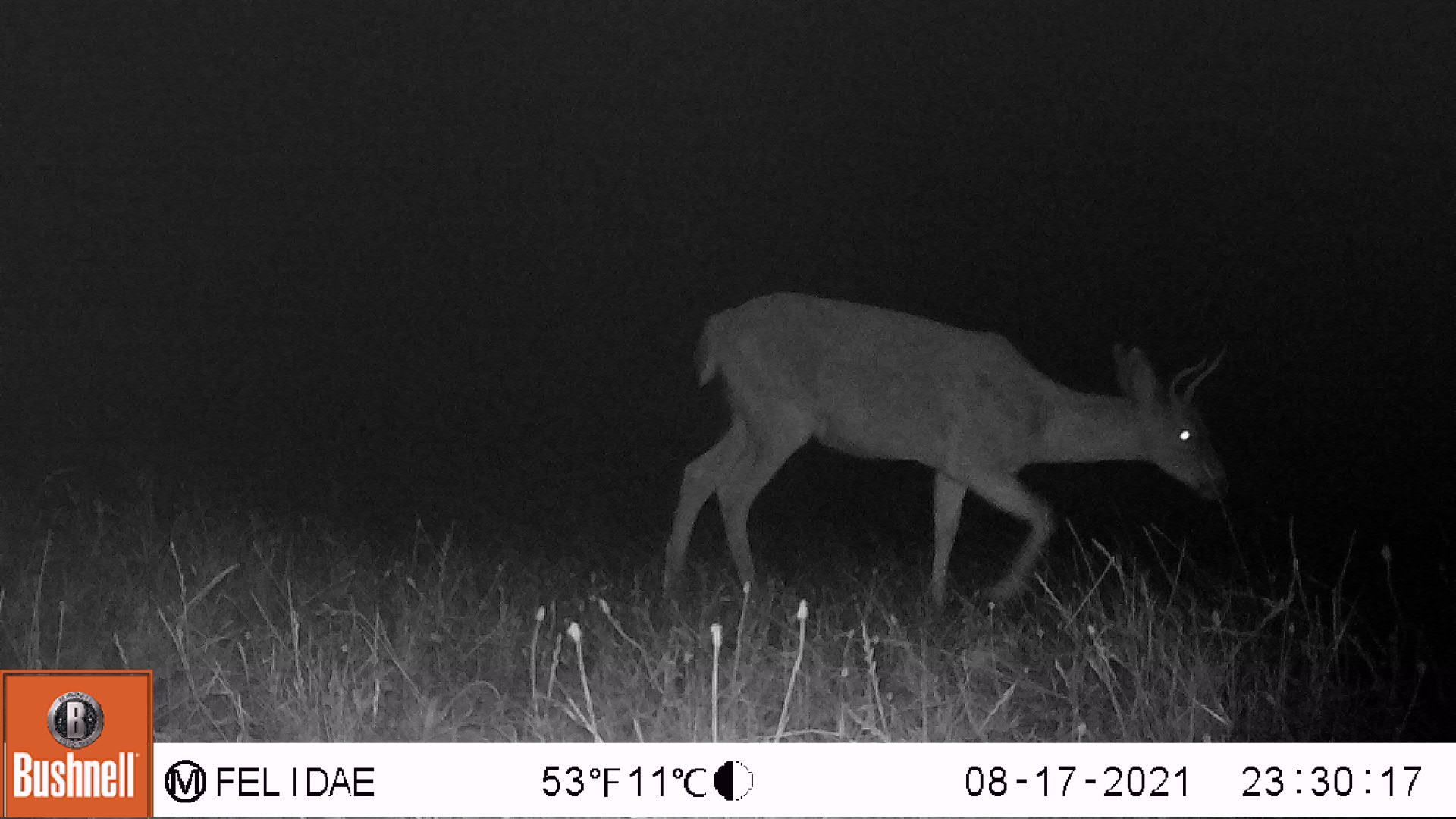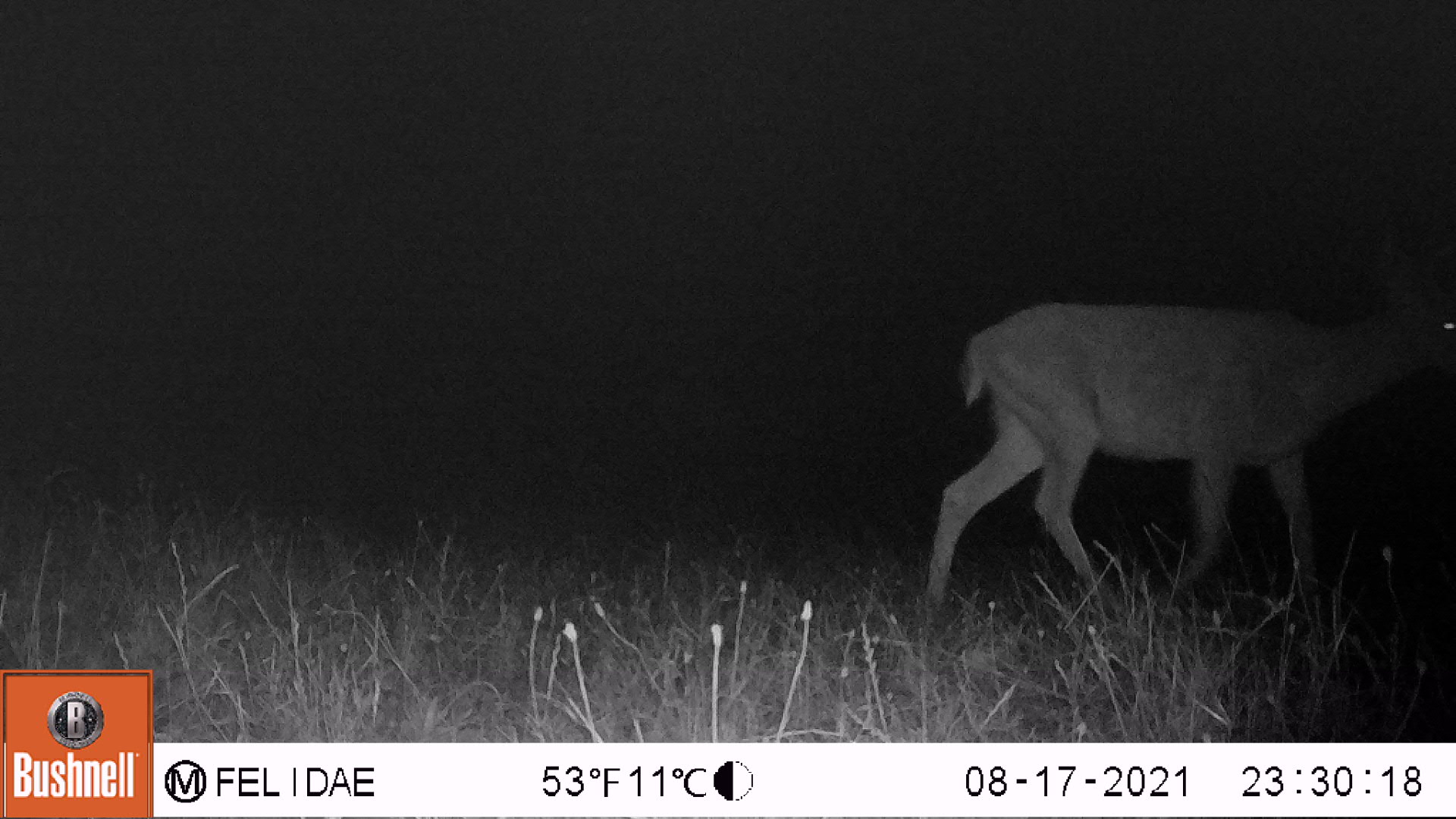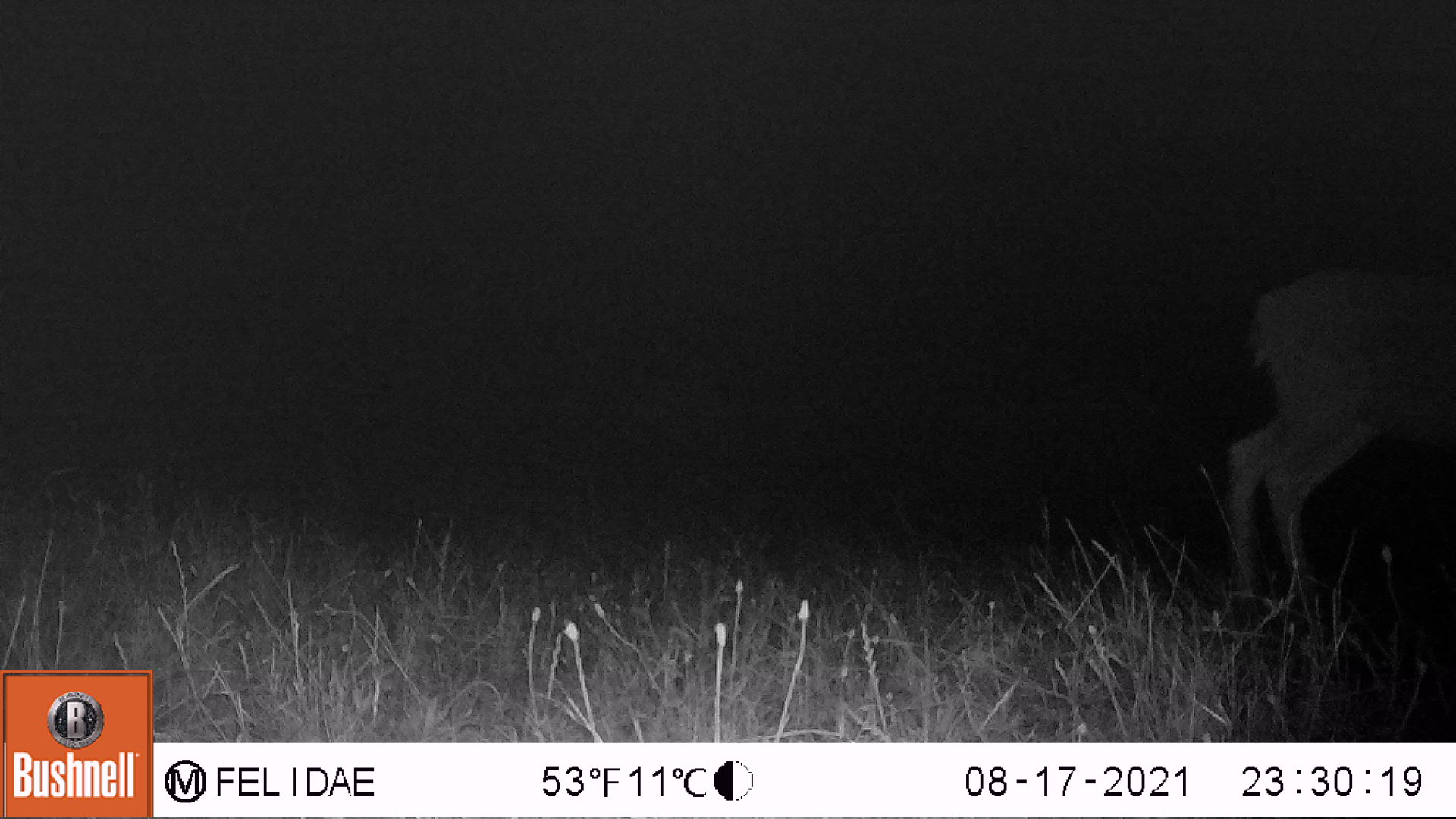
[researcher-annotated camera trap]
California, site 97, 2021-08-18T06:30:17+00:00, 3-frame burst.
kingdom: Animalia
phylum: Chordata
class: Mammalia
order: Artiodactyla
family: Cervidae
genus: Odocoileus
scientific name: Odocoileus hemionus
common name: mule deer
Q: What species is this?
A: Mule deer (Odocoileus hemionus).